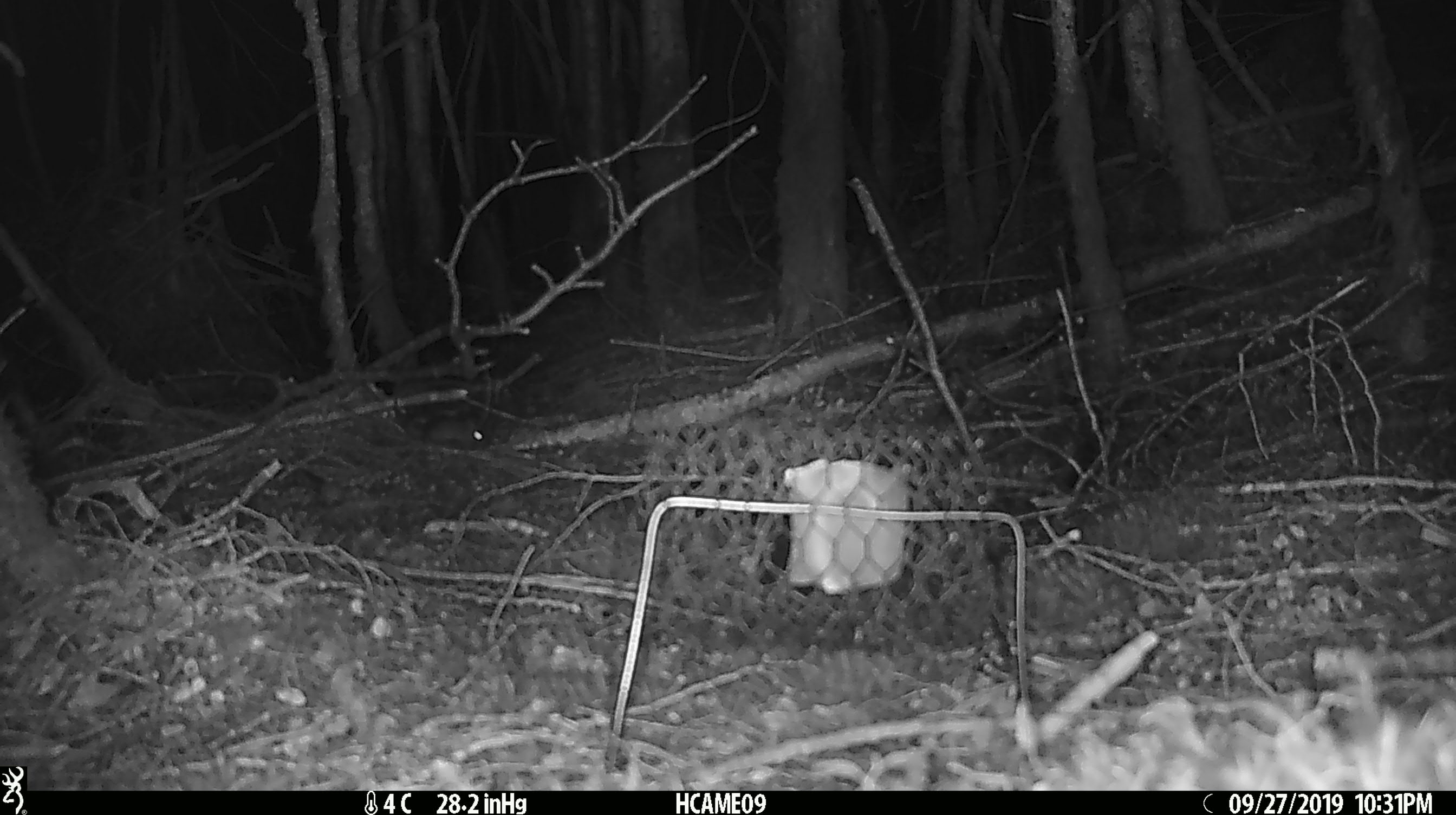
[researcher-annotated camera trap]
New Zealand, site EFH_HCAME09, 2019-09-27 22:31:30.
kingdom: Animalia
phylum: Chordata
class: Mammalia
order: Rodentia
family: Muridae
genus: Mus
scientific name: Mus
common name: mouse